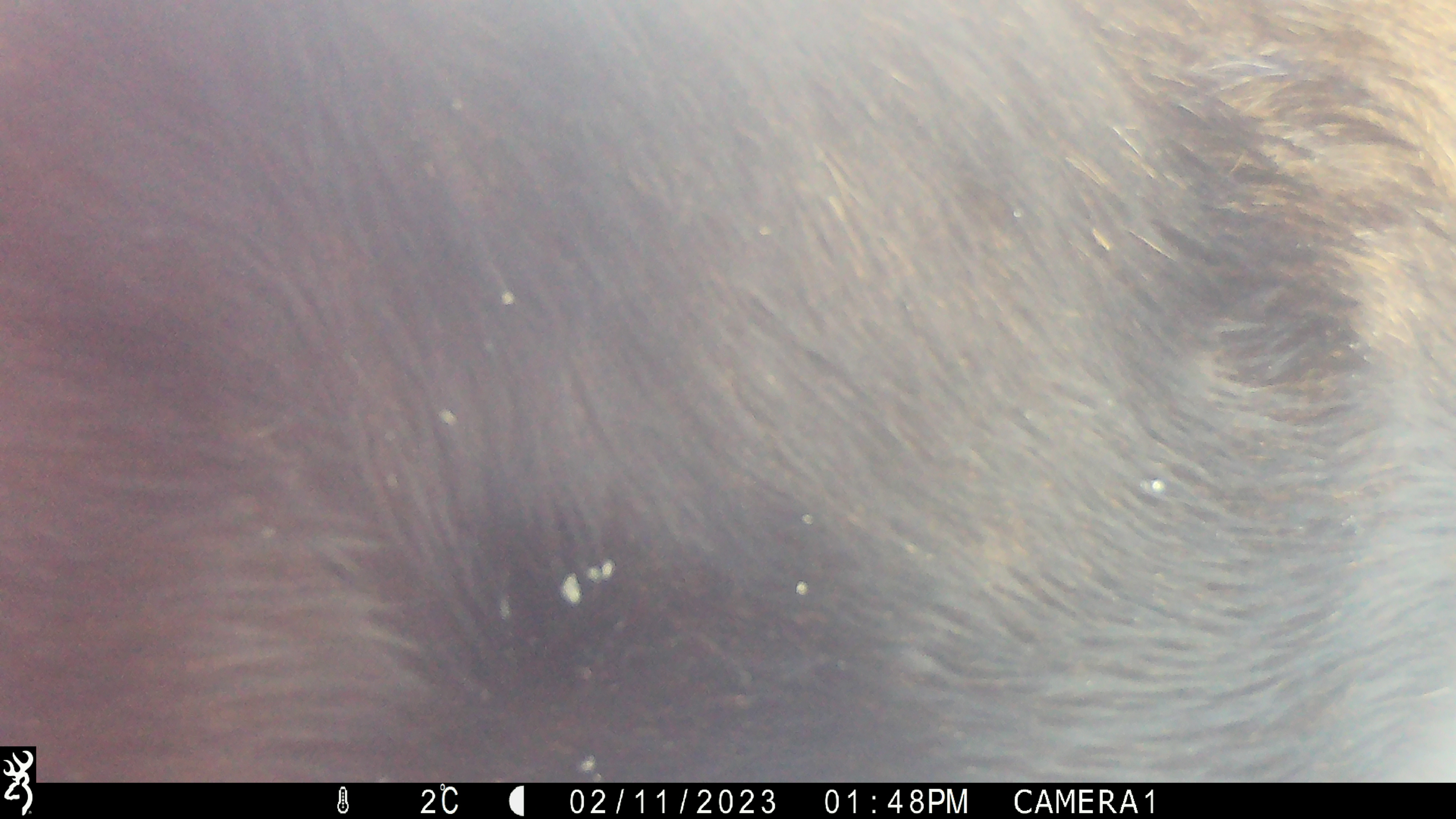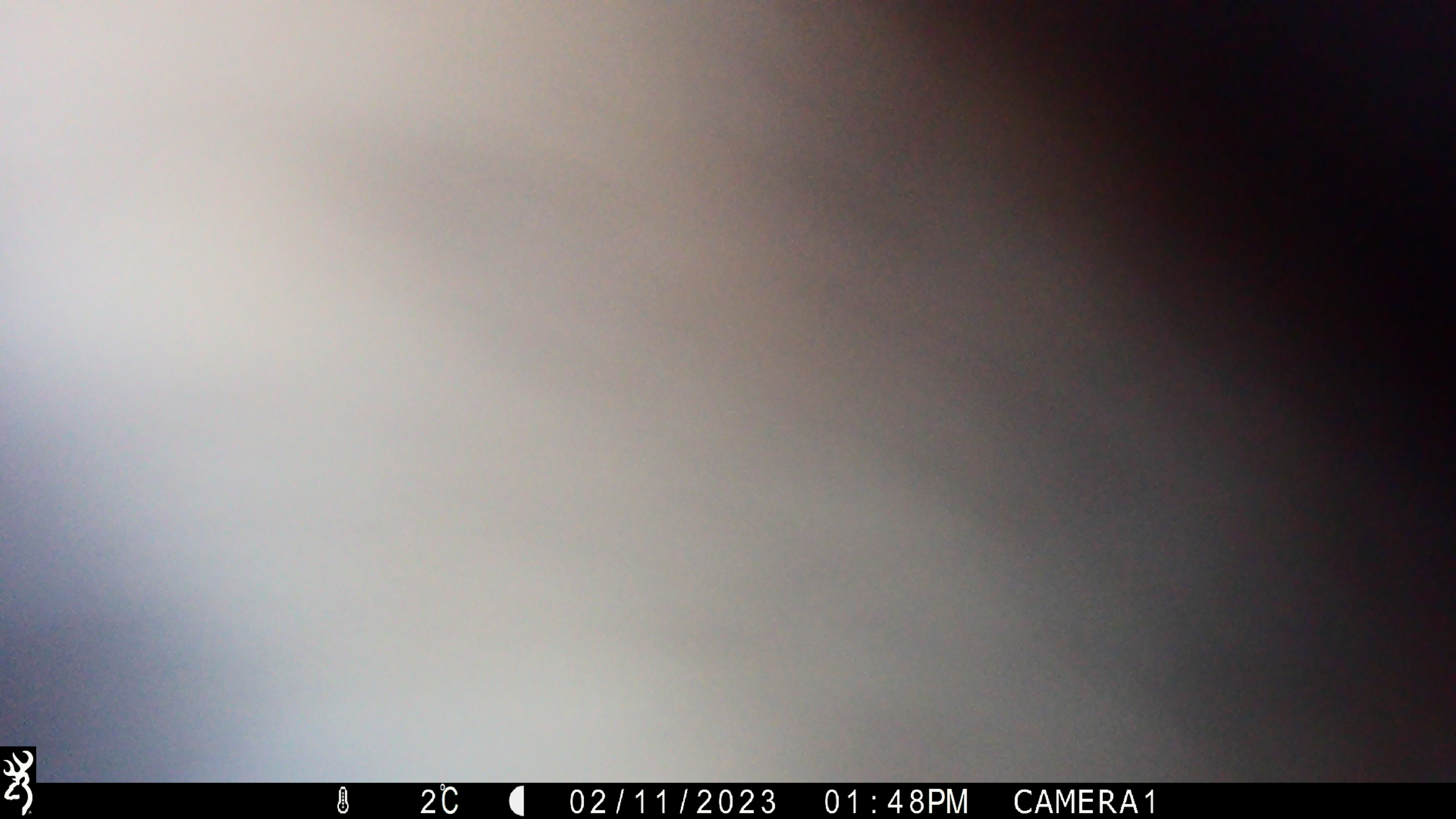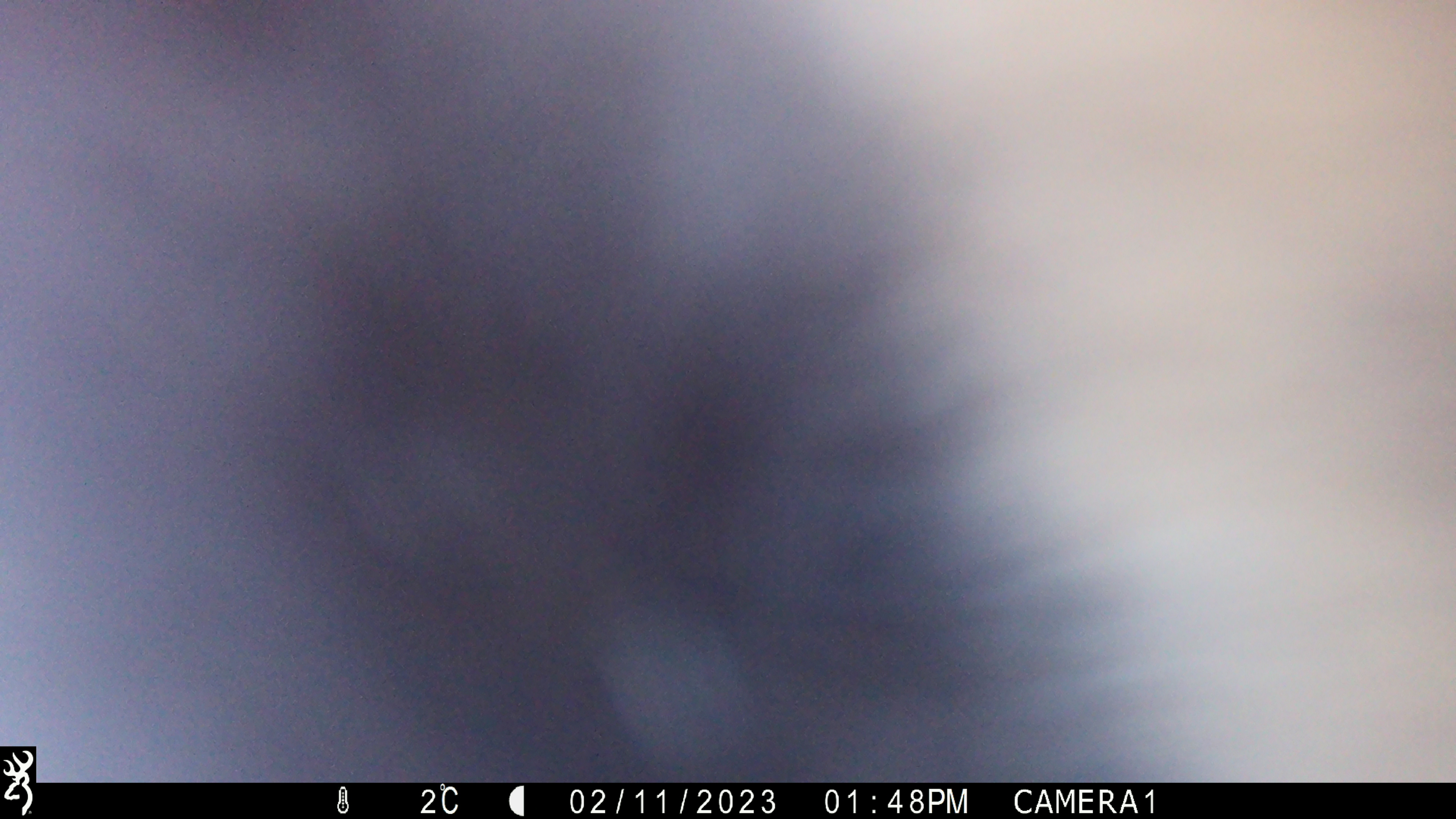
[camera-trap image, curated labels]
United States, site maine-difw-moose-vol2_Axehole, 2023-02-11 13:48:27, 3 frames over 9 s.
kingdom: Animalia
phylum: Chordata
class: Mammalia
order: Artiodactyla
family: Cervidae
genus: Alces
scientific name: Alces alces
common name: moose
Moose (Alces alces).